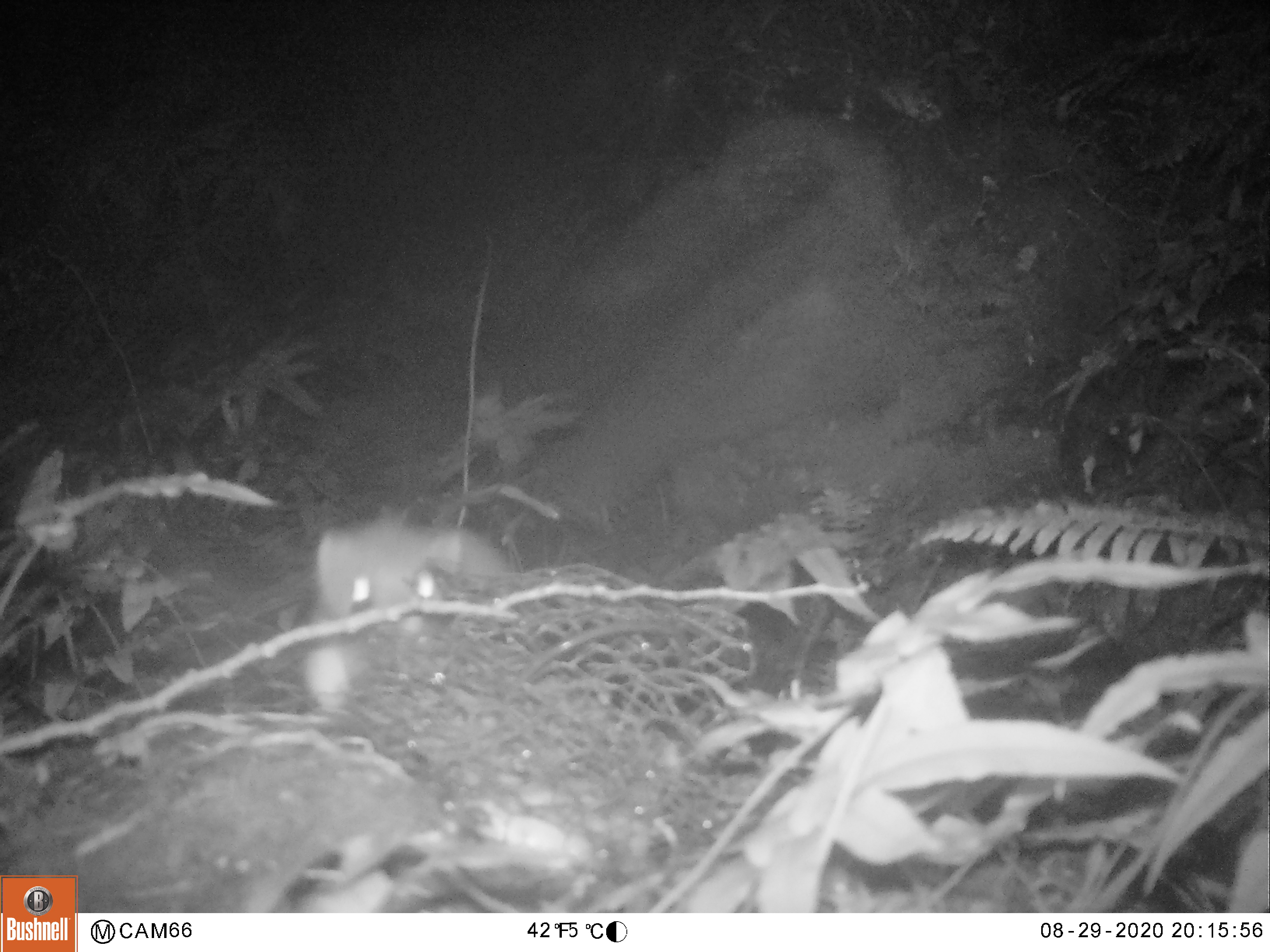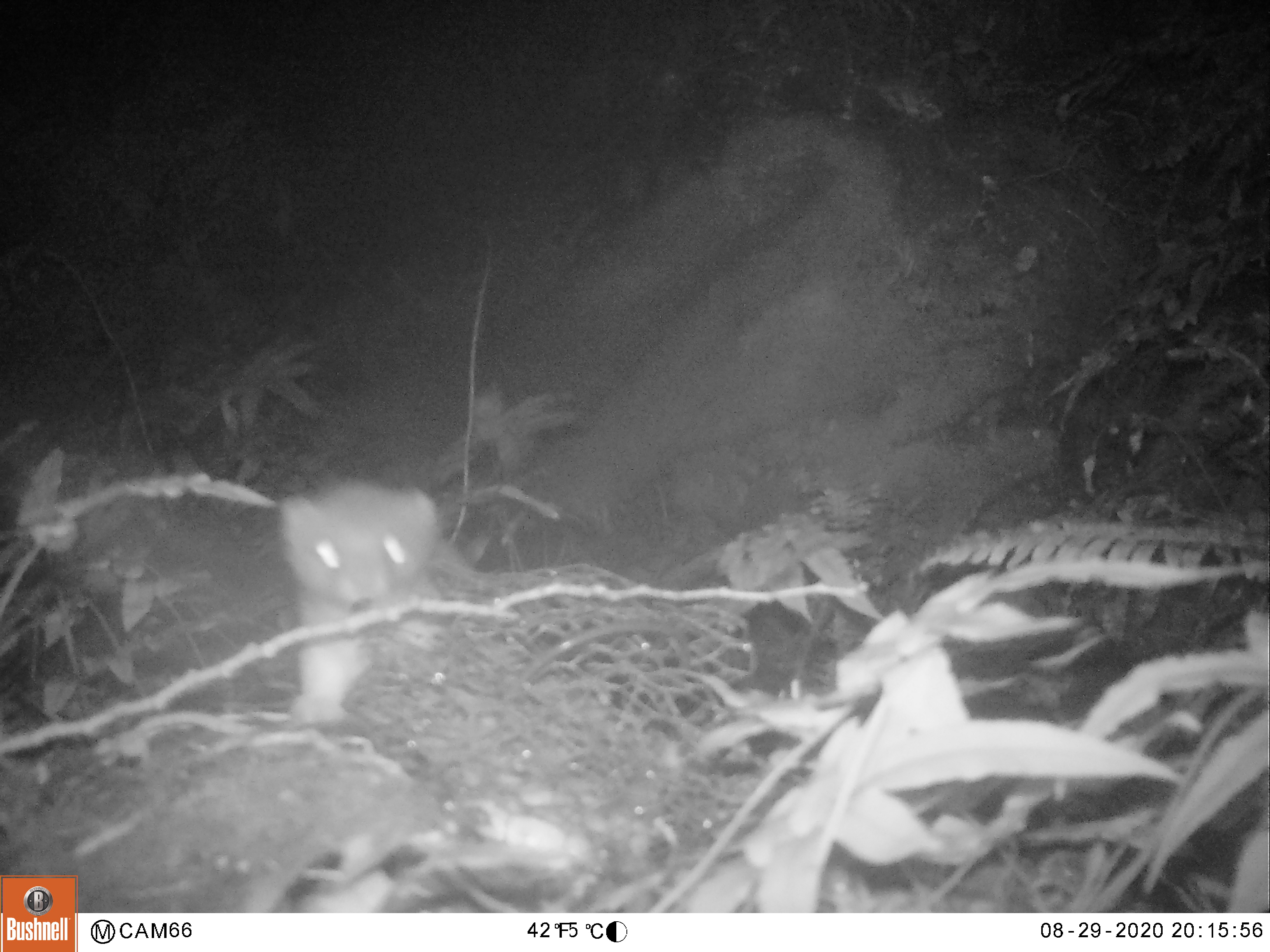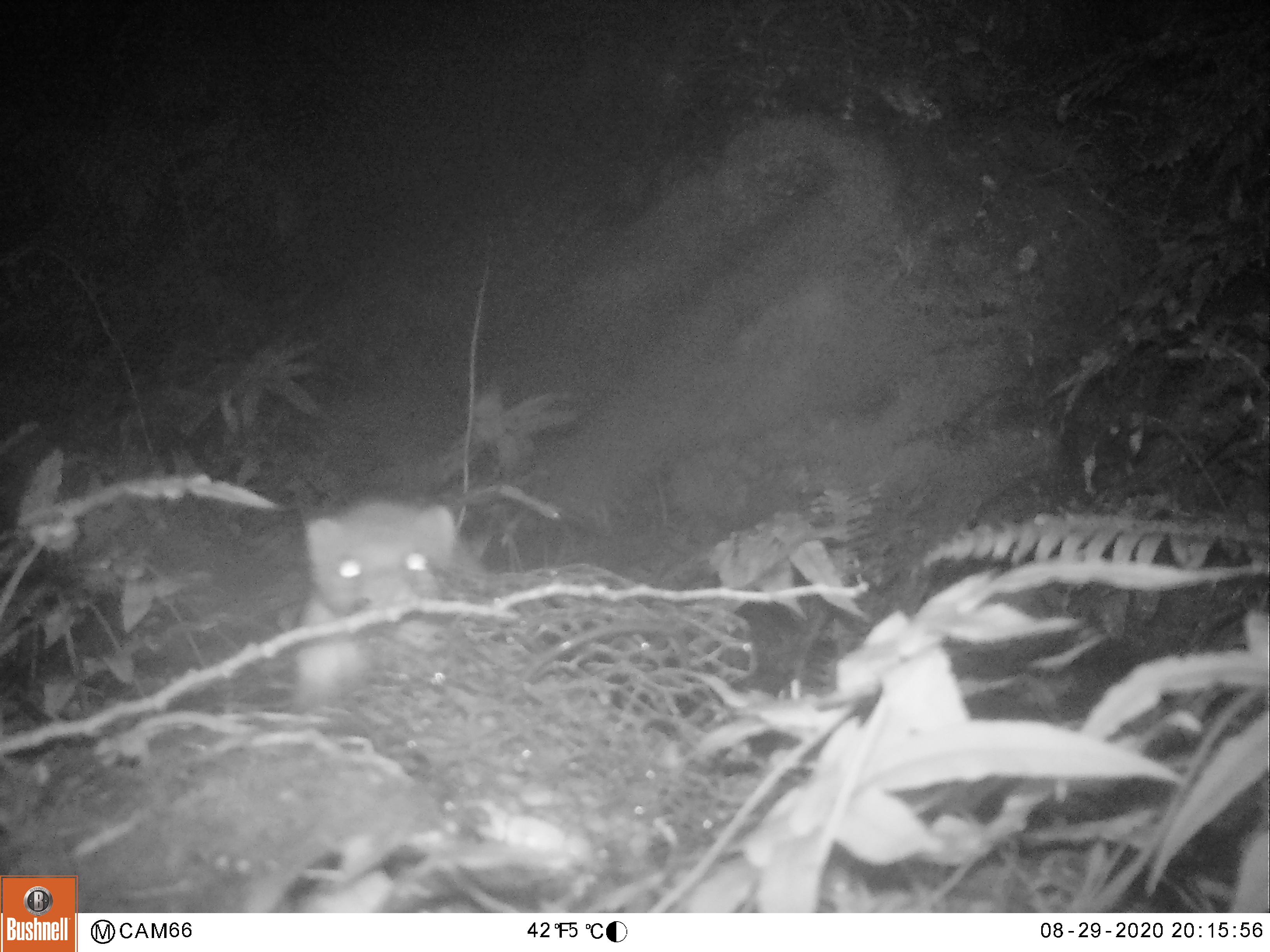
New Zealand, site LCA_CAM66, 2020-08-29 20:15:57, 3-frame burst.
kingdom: Animalia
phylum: Chordata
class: Mammalia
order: Carnivora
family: Mustelidae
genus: Mustela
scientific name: Mustela erminea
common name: stoat